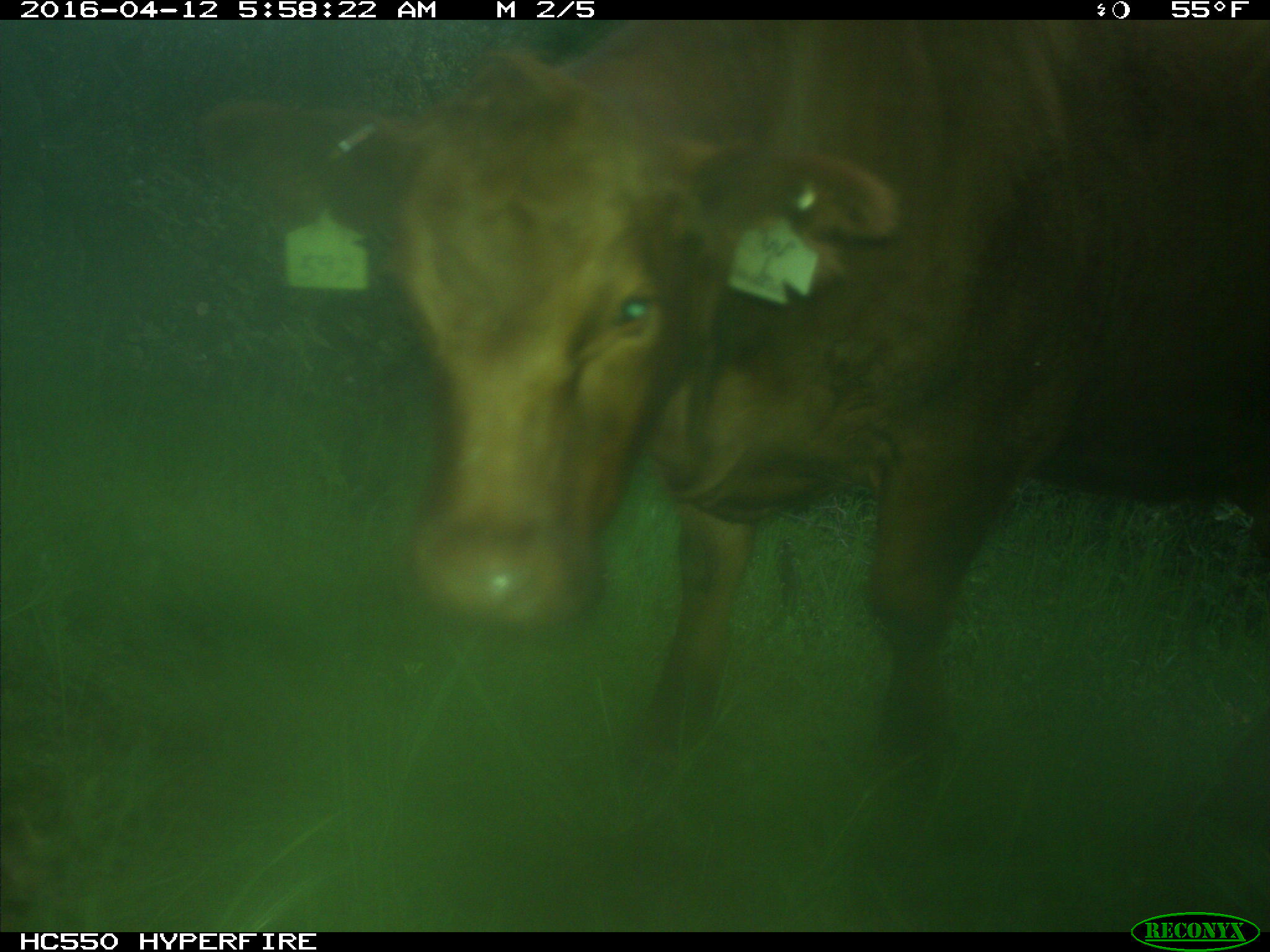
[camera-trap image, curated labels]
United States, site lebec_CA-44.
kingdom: Animalia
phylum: Chordata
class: Mammalia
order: Artiodactyla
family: Bovidae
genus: Bos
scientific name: Bos taurus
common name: domestic cow